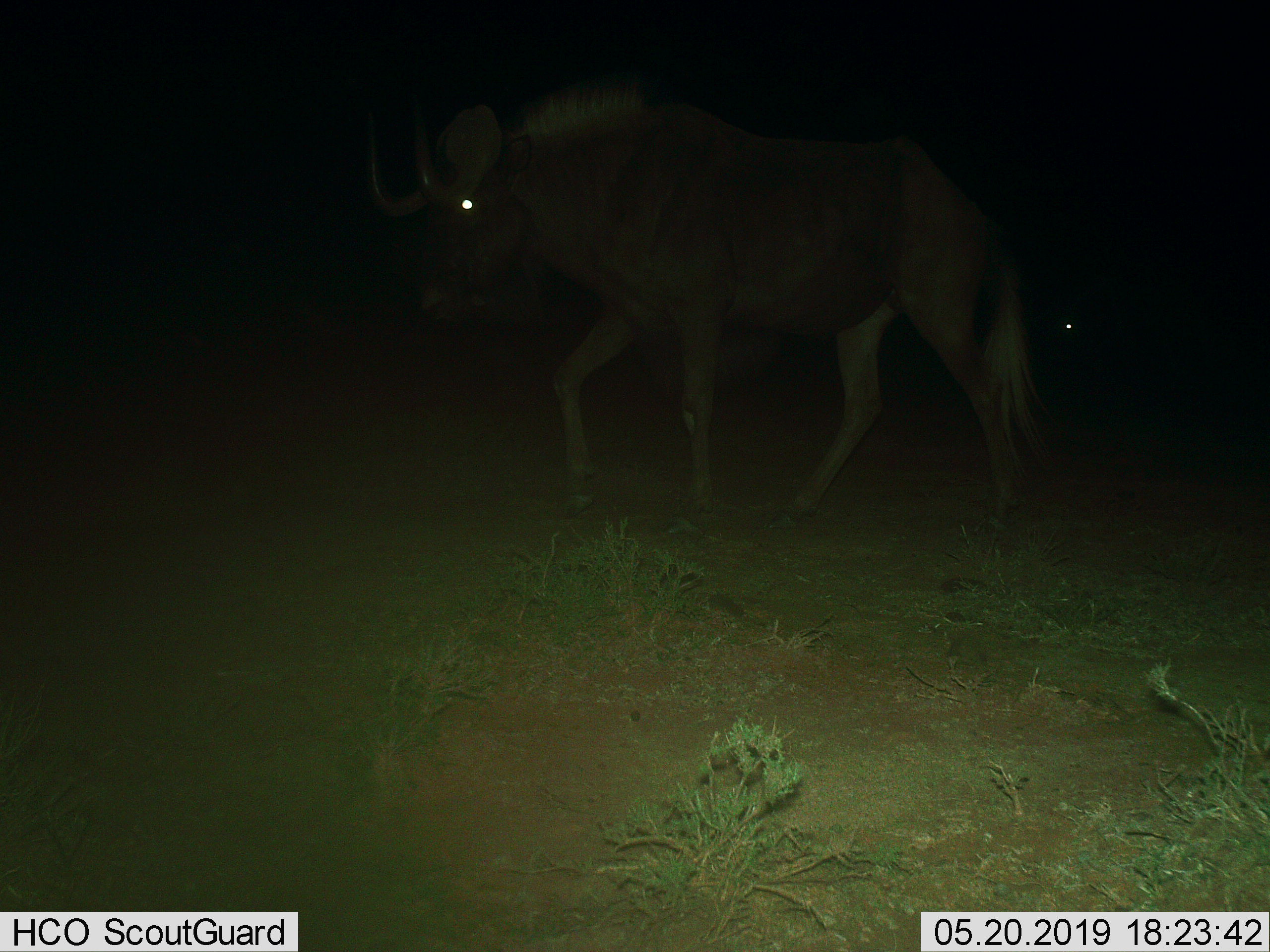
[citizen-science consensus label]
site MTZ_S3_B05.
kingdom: Animalia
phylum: Chordata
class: Mammalia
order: Artiodactyla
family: Bovidae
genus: Connochaetes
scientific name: Connochaetes gnou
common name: black wildebeest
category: wildebeestblack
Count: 1.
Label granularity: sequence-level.